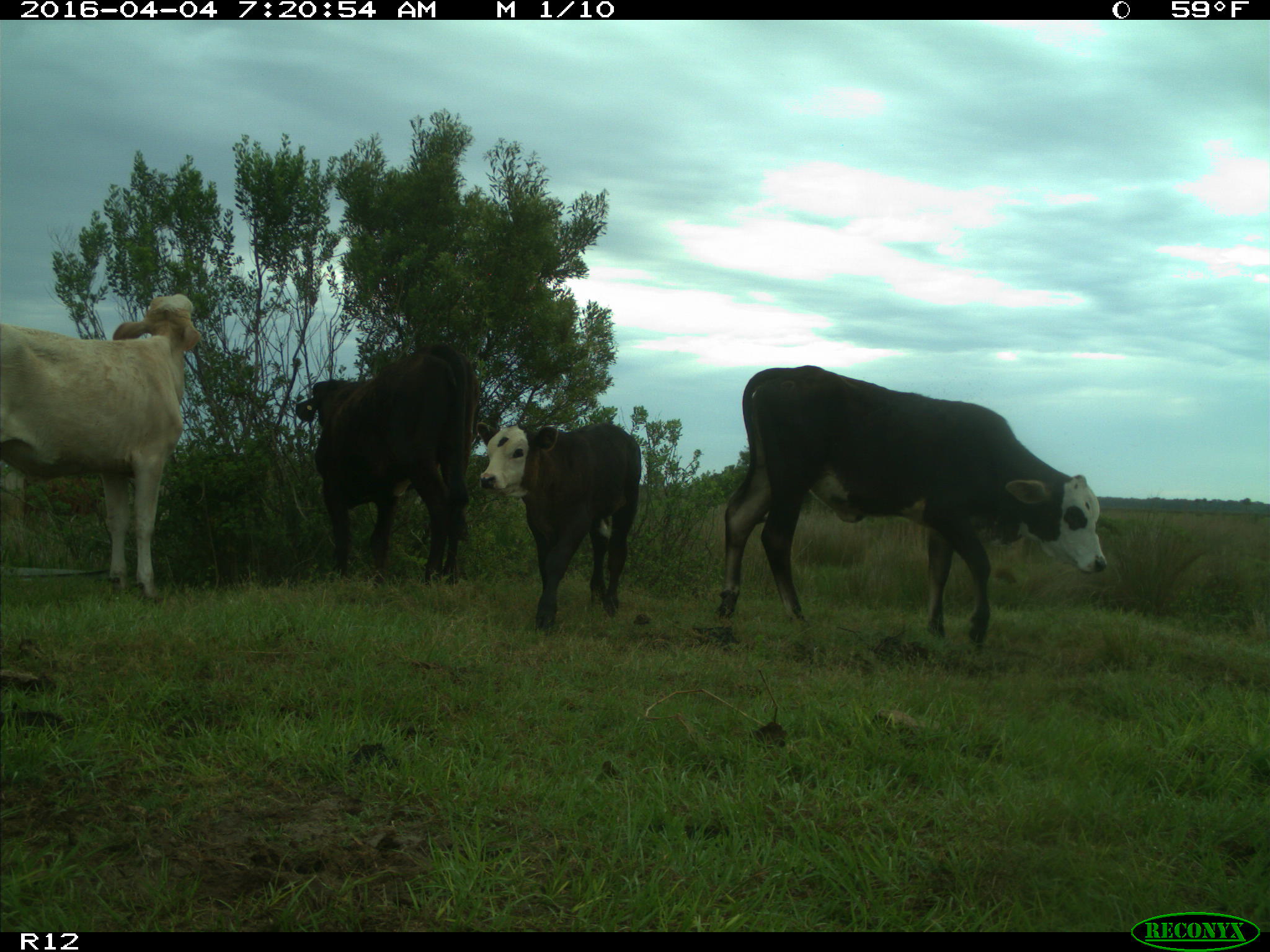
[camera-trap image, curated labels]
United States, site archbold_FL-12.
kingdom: Animalia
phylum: Chordata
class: Mammalia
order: Artiodactyla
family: Bovidae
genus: Bos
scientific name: Bos taurus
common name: domestic cow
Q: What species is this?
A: Bos taurus (domestic cow).